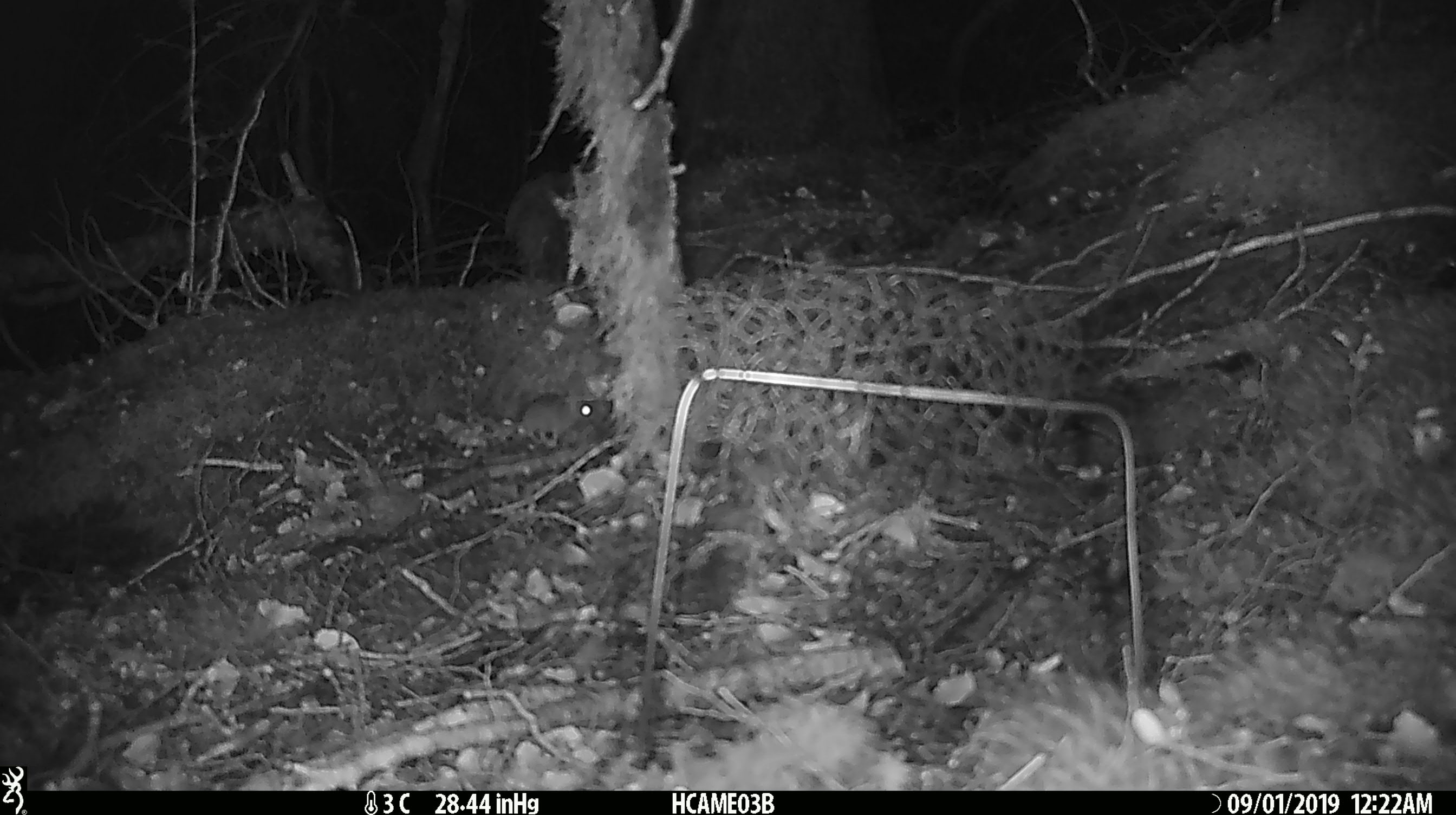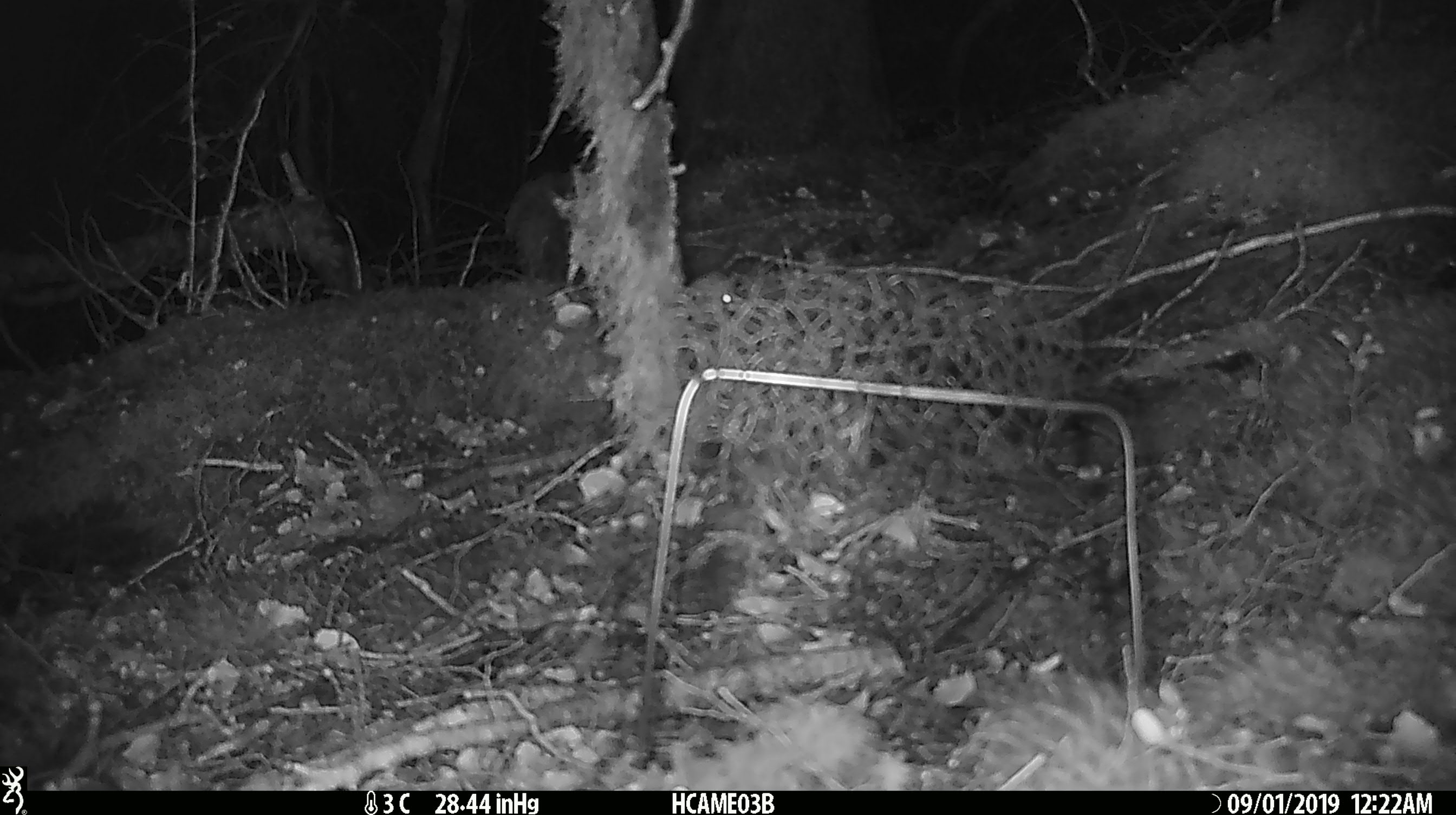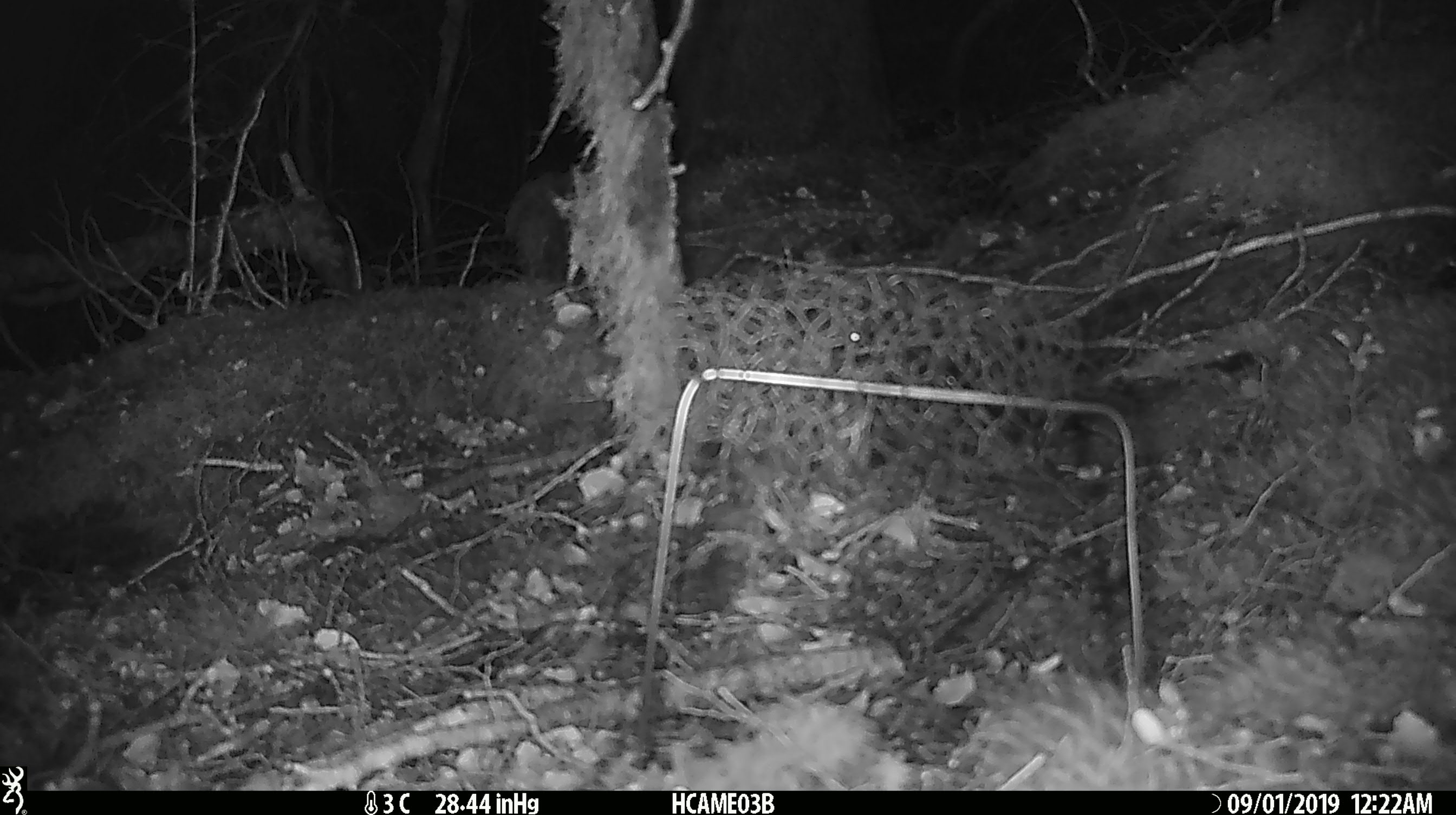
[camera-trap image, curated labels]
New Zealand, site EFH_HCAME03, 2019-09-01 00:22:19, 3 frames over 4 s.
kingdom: Animalia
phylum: Chordata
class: Mammalia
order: Rodentia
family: Muridae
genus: Mus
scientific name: Mus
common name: mouse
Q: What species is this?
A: Mouse (Mus).